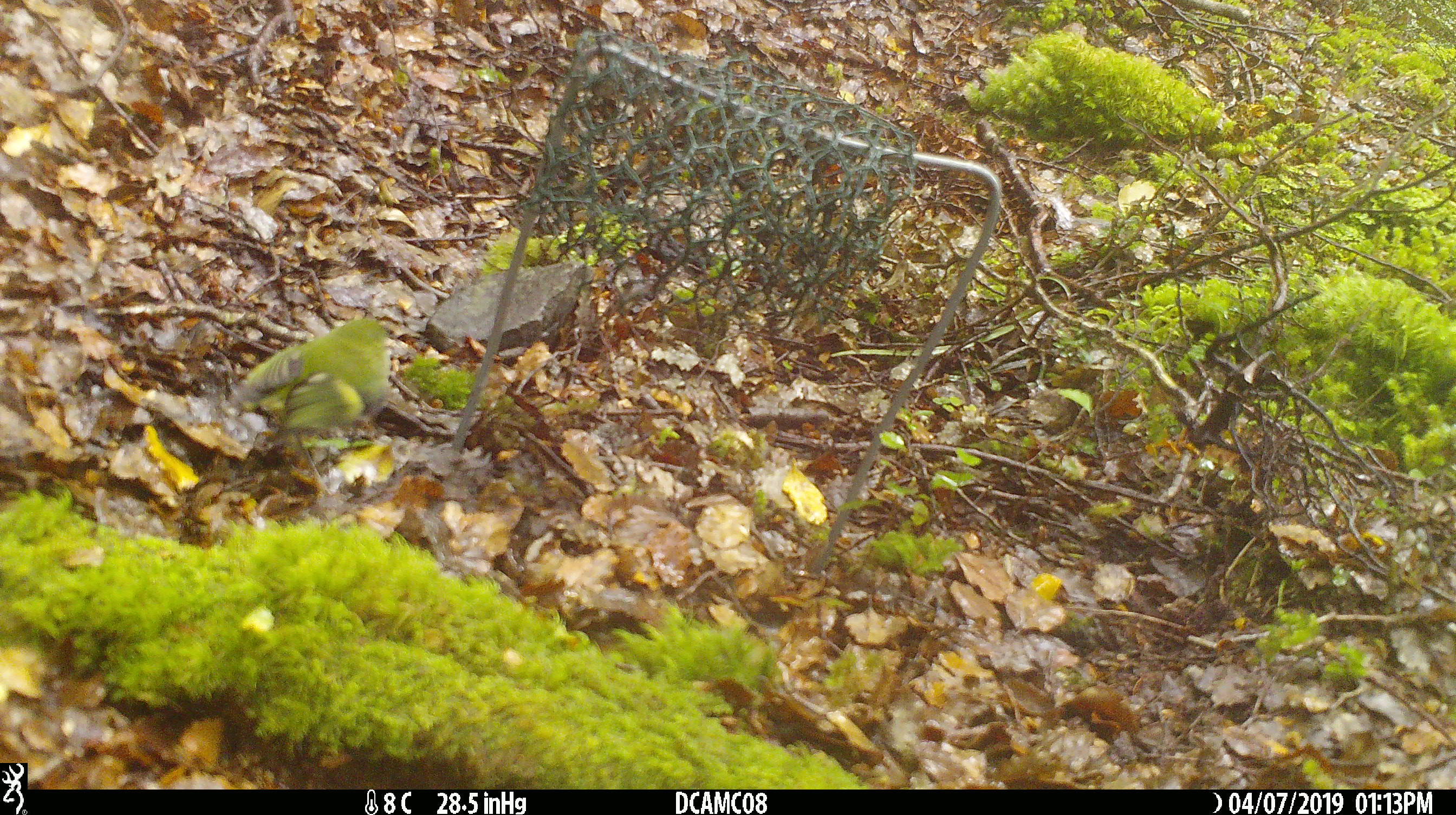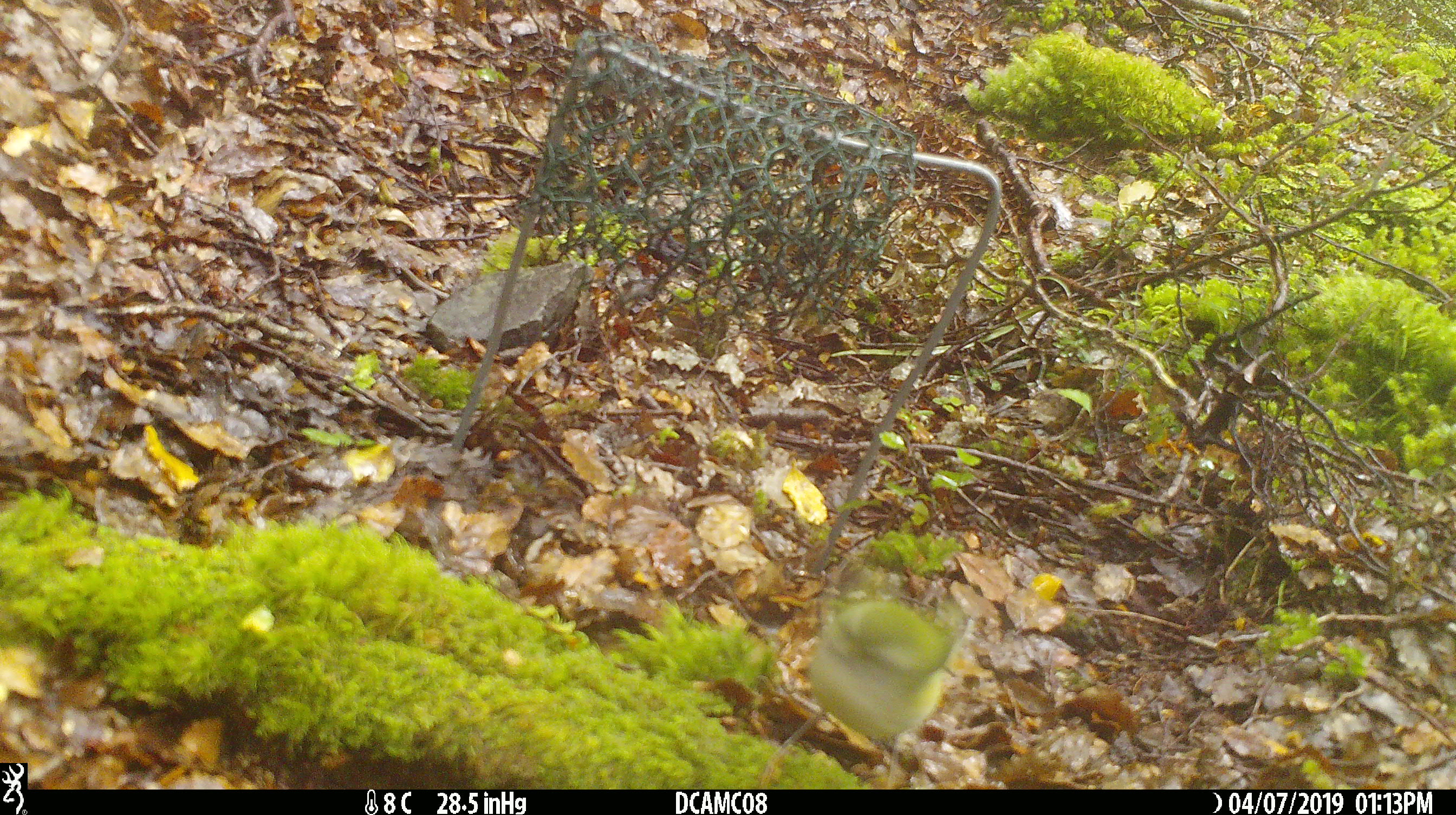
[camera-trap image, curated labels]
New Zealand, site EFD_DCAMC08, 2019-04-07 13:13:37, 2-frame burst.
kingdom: Animalia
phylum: Chordata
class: Aves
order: Passeriformes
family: Acanthisittidae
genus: Acanthisitta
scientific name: Acanthisitta chloris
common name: rifleman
Rifleman (Acanthisitta chloris).